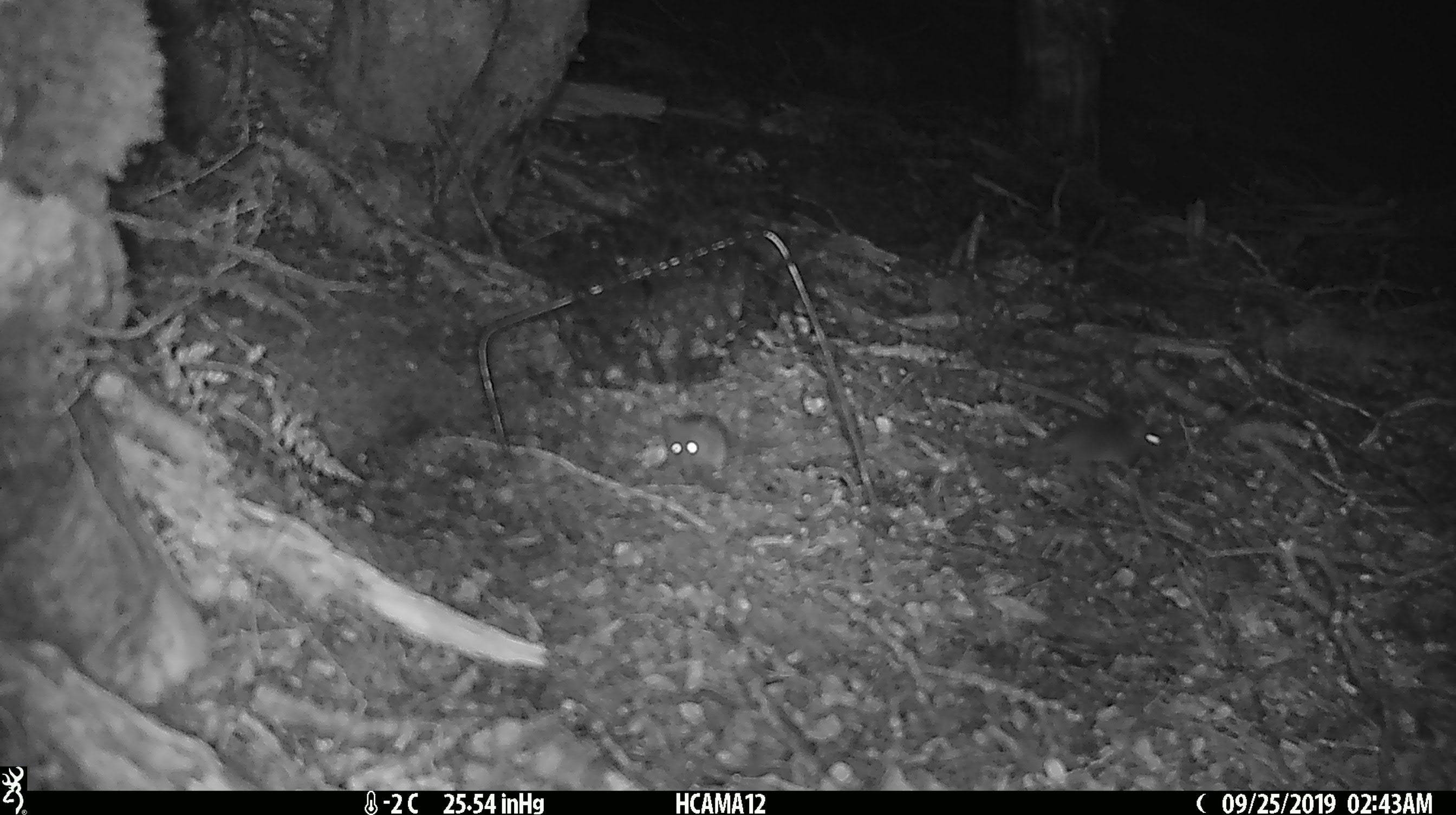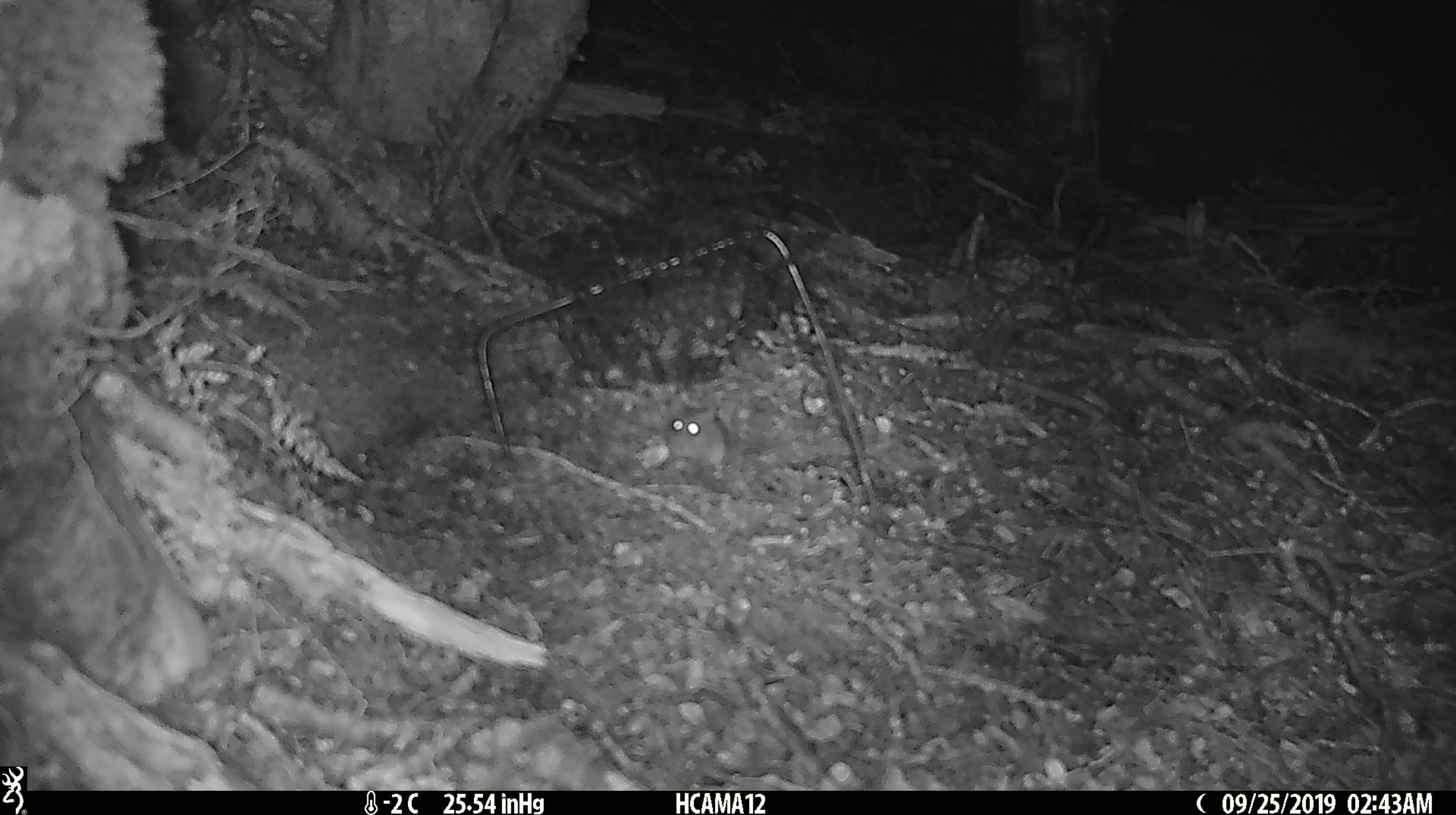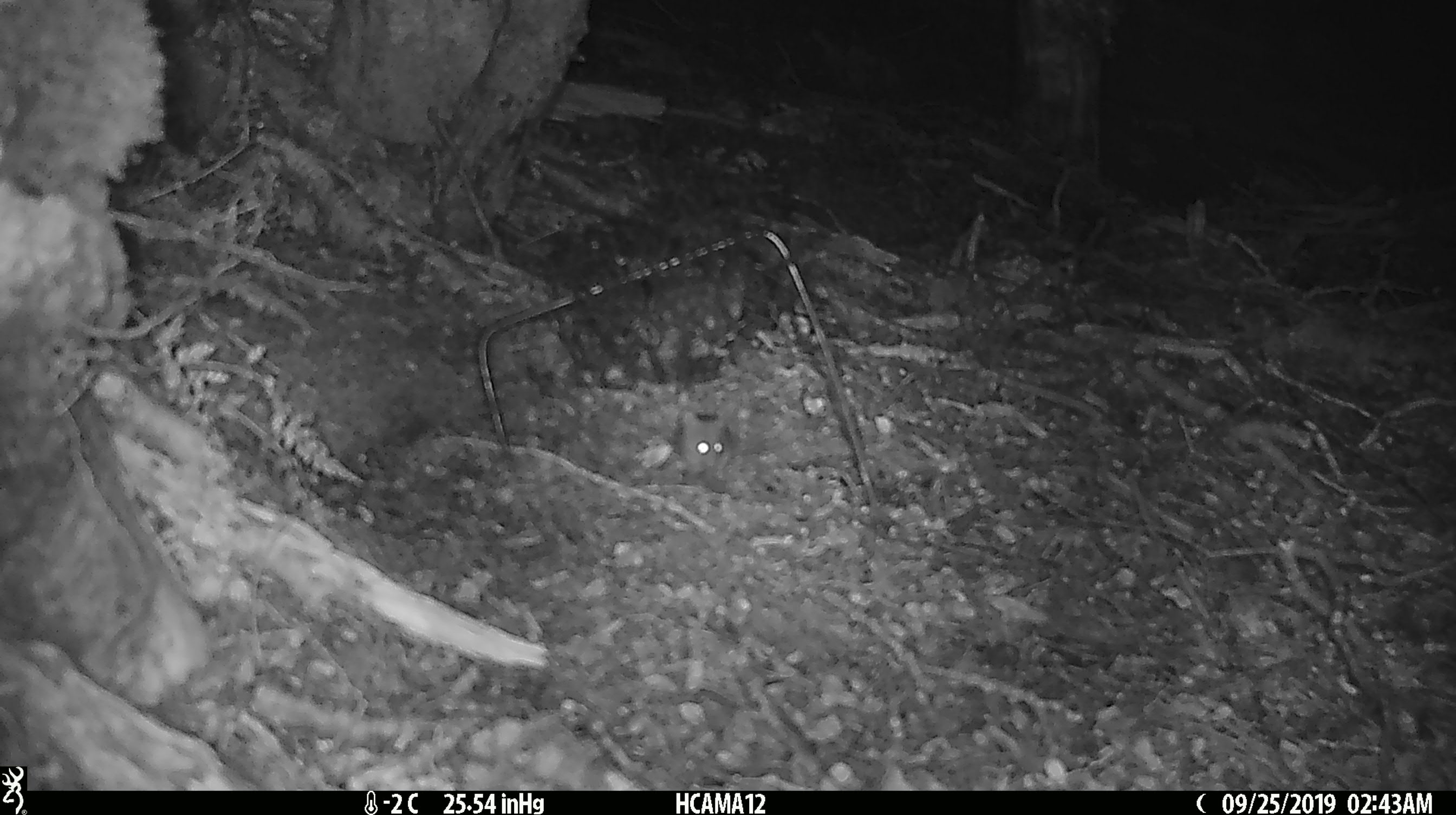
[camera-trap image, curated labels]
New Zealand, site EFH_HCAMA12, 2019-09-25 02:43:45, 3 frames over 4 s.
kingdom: Animalia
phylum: Chordata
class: Mammalia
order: Rodentia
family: Muridae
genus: Mus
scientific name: Mus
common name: mouse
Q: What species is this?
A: Mouse (Mus).